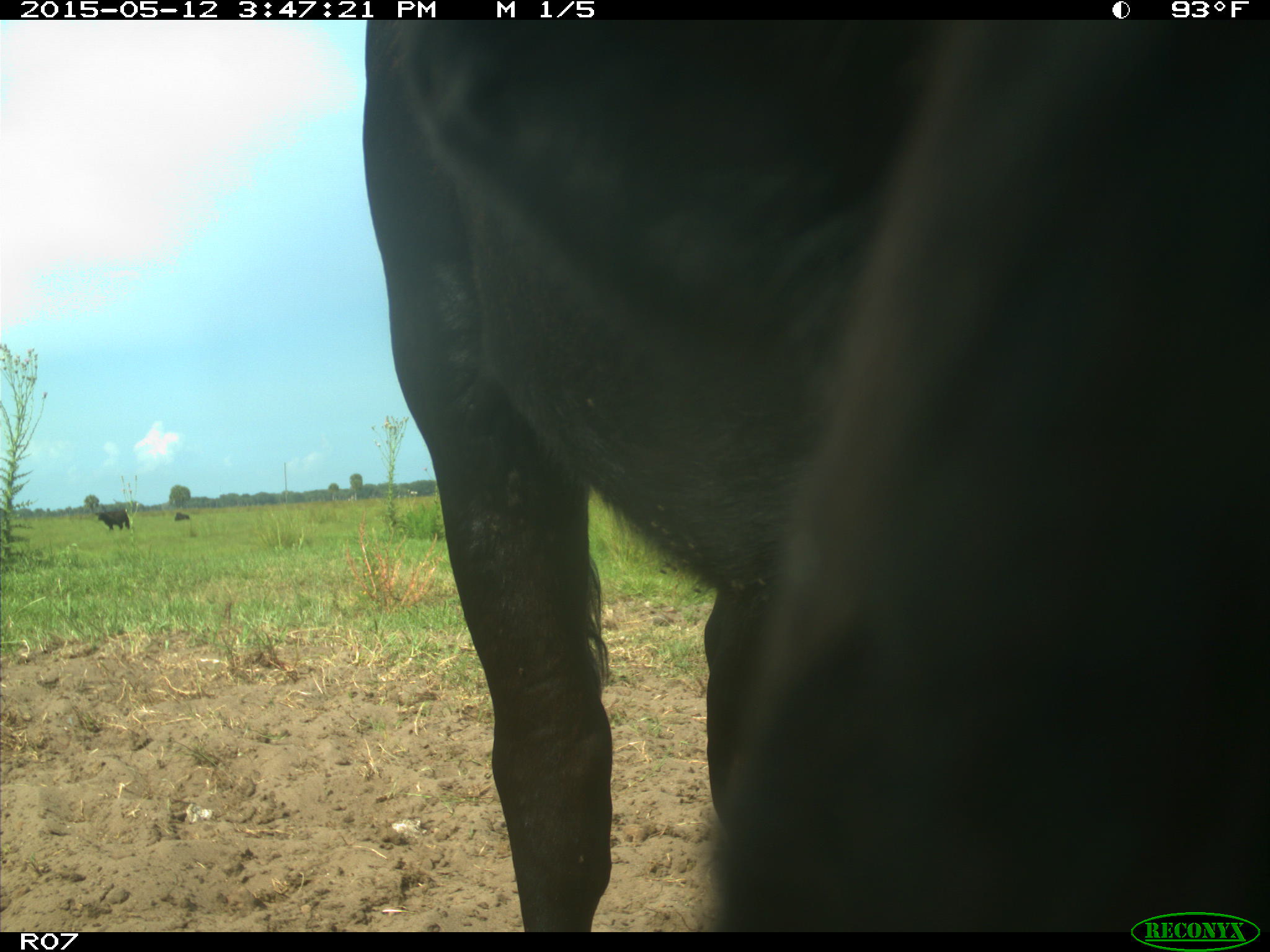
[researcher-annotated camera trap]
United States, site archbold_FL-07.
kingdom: Animalia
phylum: Chordata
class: Mammalia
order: Artiodactyla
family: Bovidae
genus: Bos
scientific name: Bos taurus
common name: domestic cow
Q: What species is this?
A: Bos taurus (domestic cow).